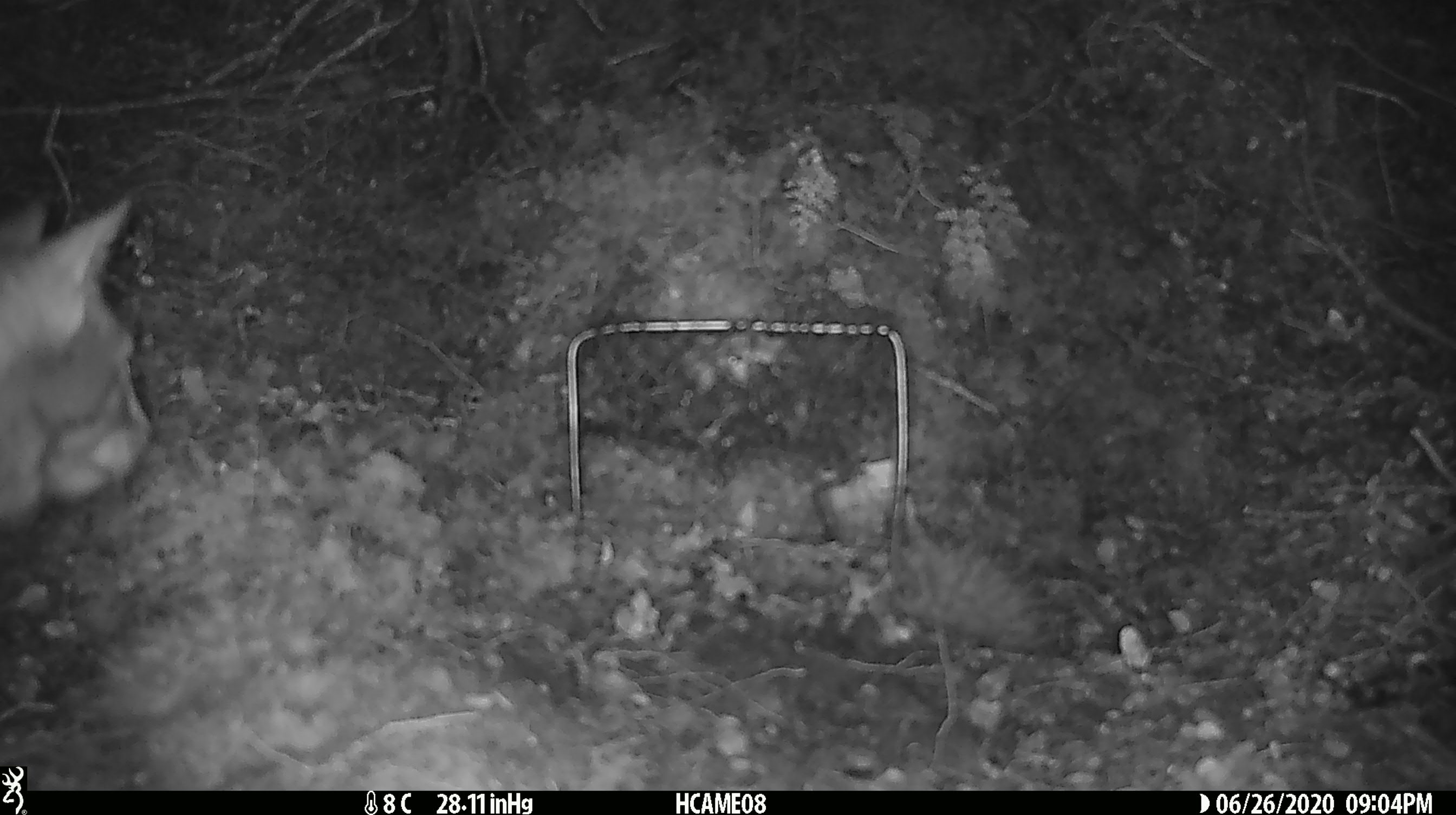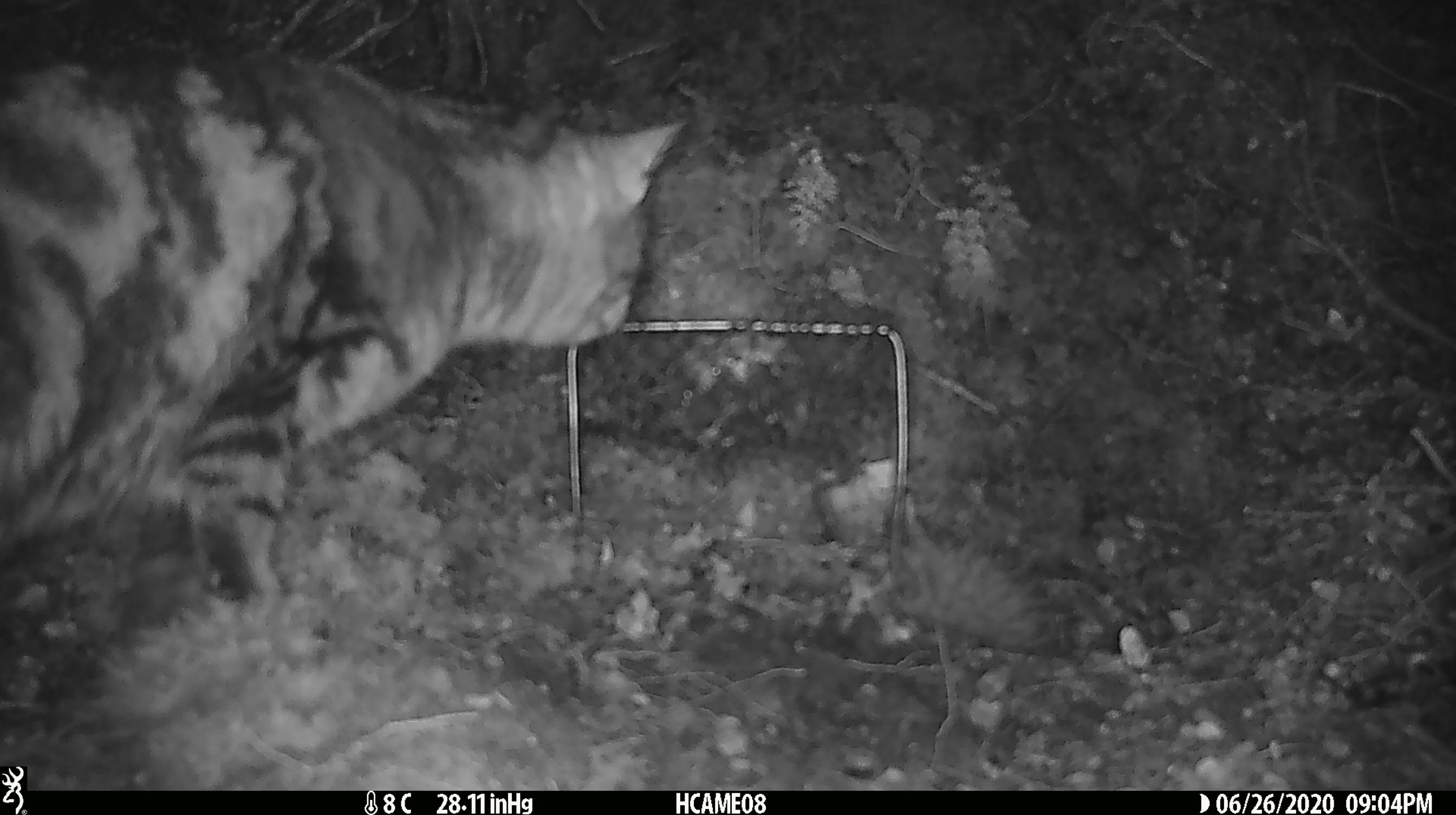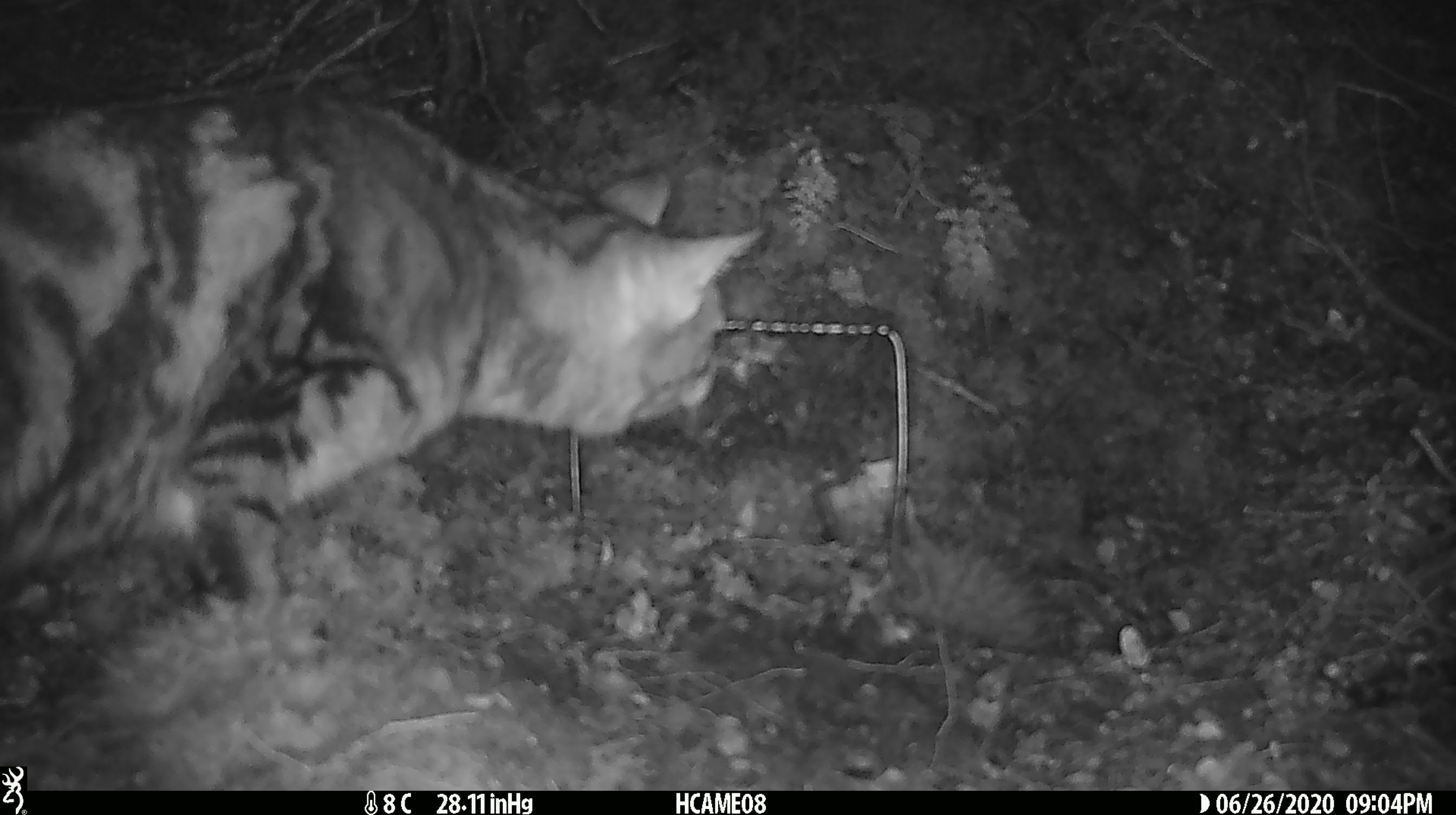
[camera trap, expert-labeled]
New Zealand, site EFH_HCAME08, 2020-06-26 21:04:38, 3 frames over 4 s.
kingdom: Animalia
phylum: Chordata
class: Mammalia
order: Carnivora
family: Felidae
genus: Felis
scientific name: Felis catus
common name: domestic cat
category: cat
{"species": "cat (domestic cat) (Felis catus)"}